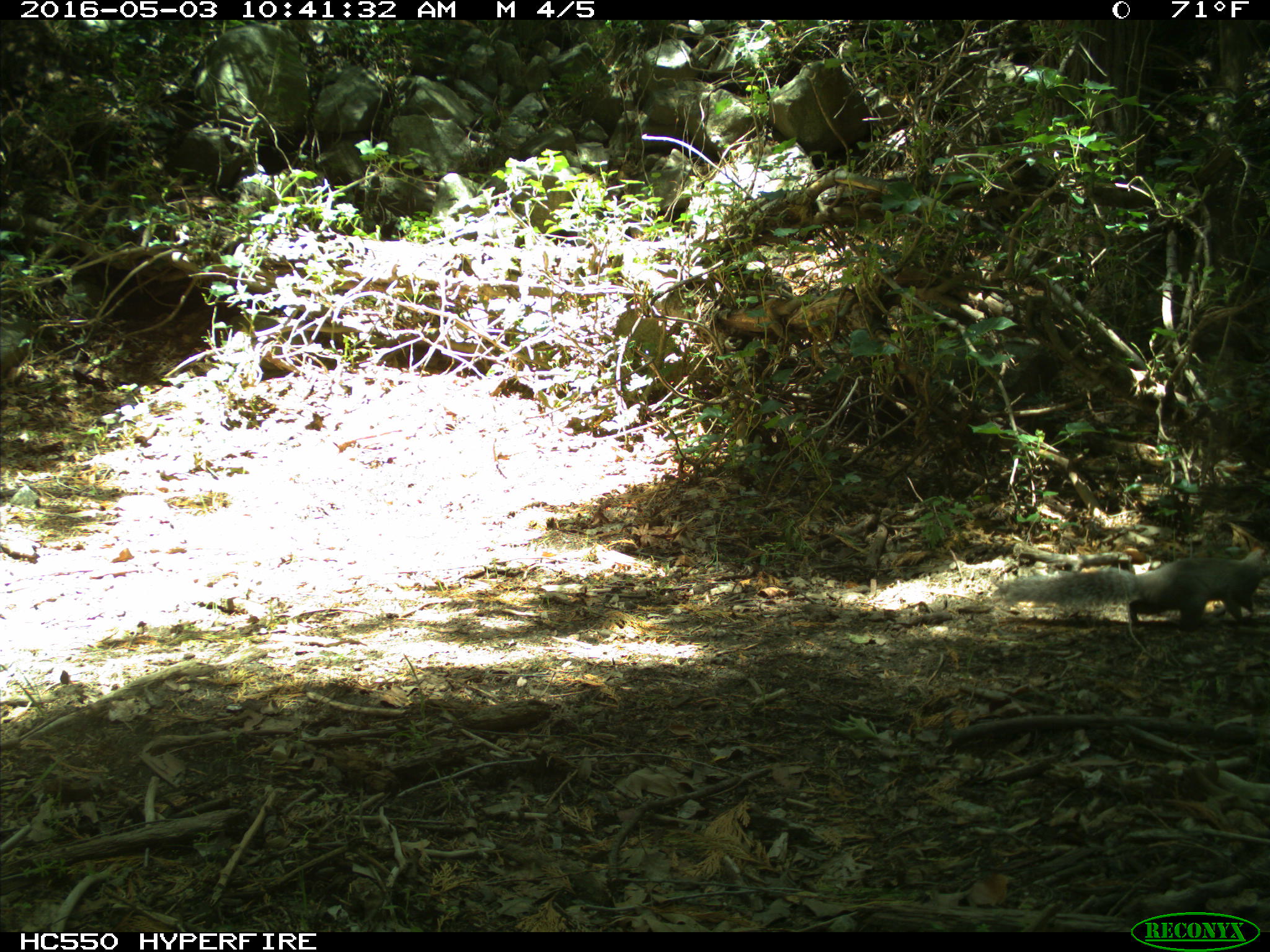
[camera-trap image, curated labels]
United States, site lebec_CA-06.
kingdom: Animalia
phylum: Chordata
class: Mammalia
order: Rodentia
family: Sciuridae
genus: Sciurus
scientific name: Sciurus carolinensis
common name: eastern gray squirrel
Sciurus carolinensis (eastern gray squirrel).